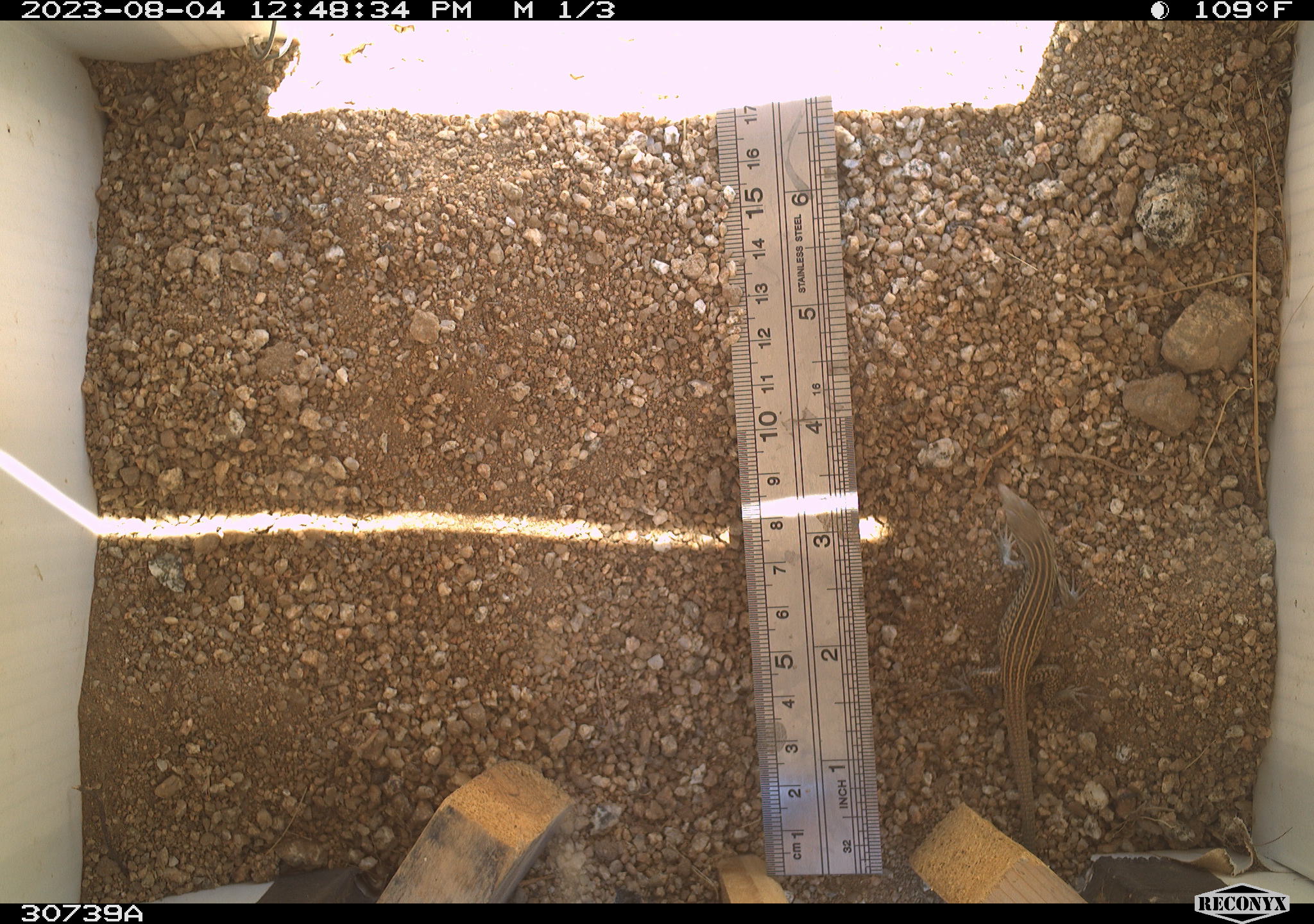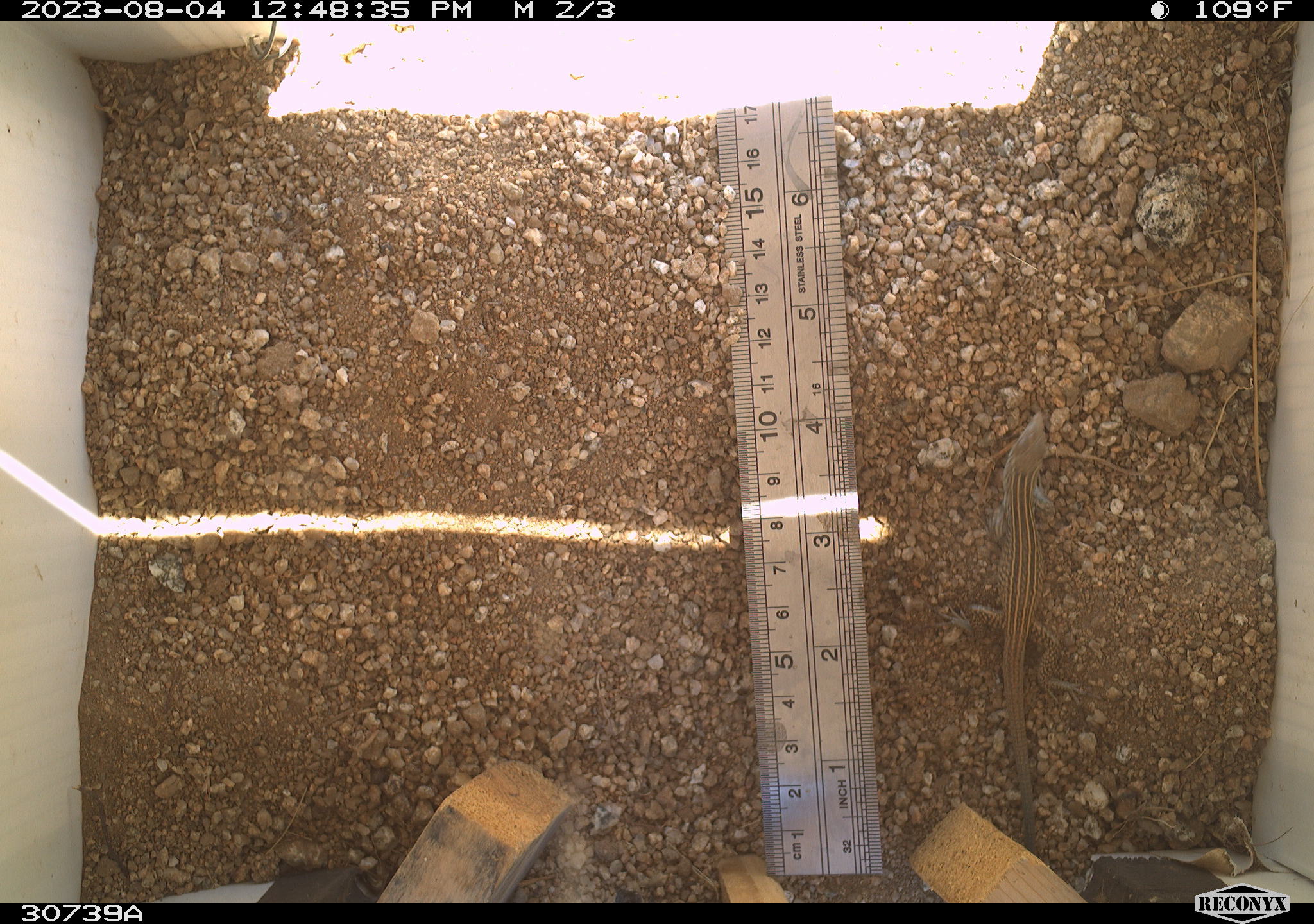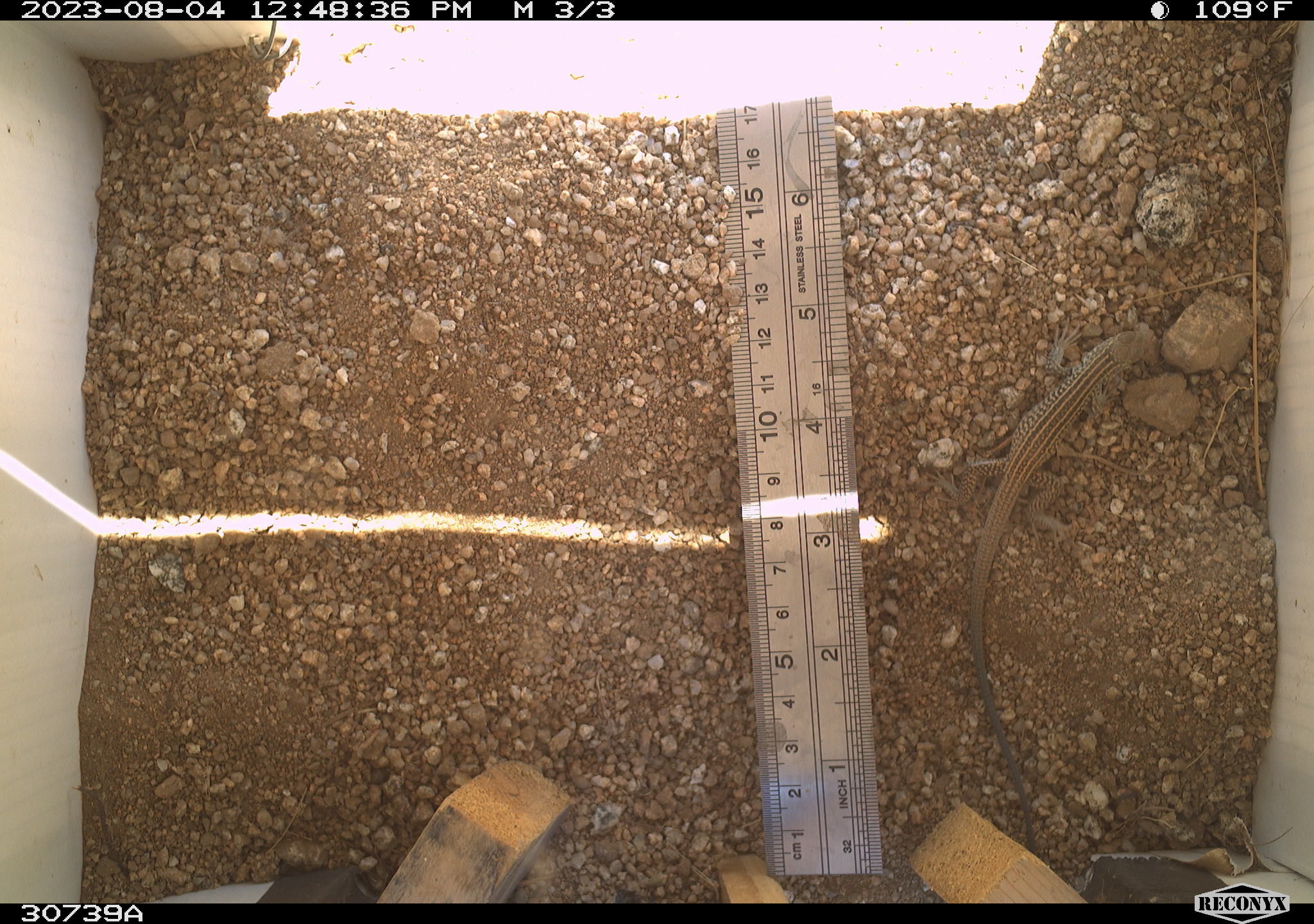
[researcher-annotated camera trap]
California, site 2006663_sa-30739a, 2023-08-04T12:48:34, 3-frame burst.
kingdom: Animalia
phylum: Chordata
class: Reptilia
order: Squamata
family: Teiidae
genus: Aspidoscelis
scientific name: Aspidoscelis tigris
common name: western whiptail